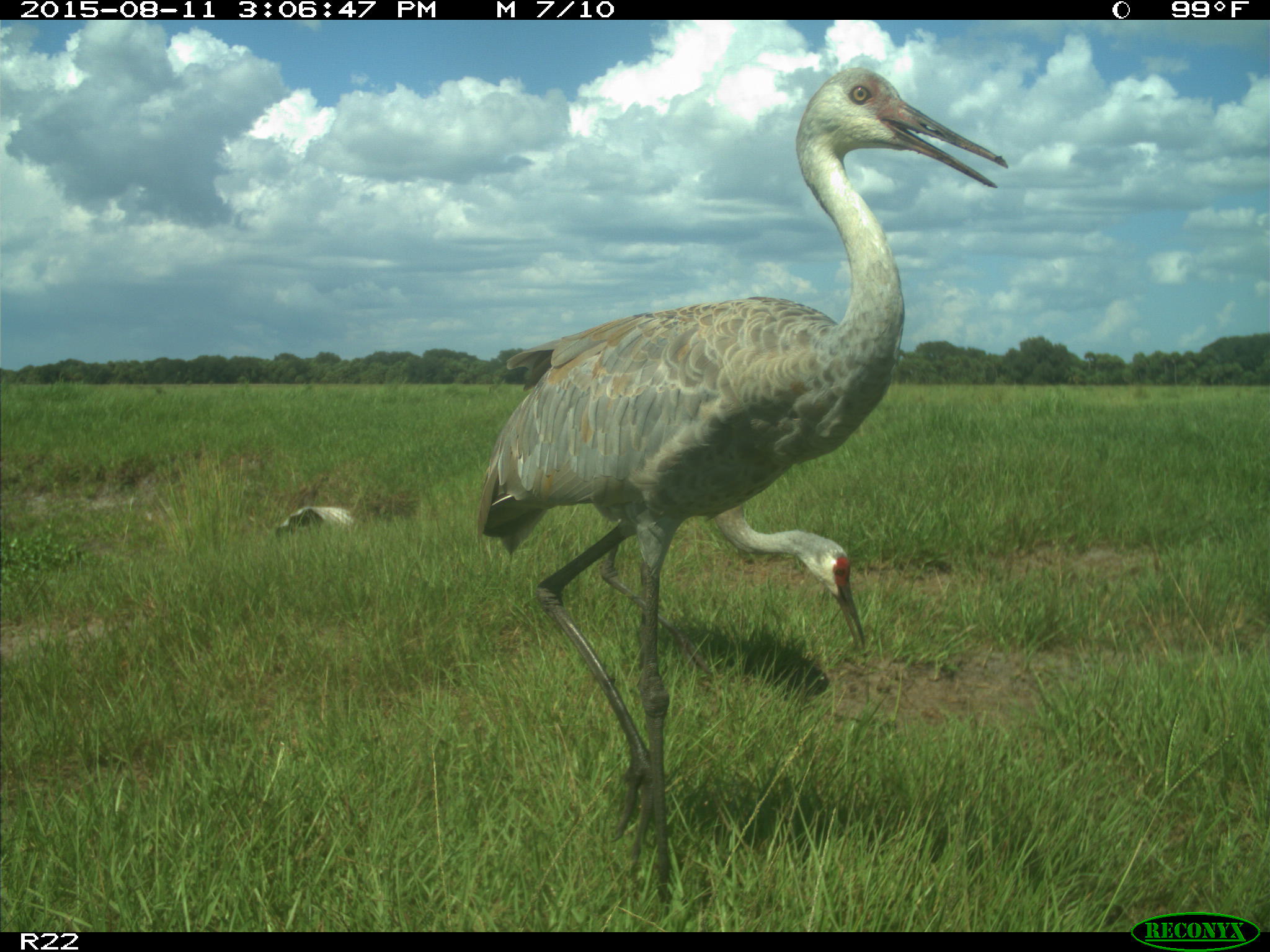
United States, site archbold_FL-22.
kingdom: Animalia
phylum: Chordata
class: Aves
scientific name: Aves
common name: birds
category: unidentified bird